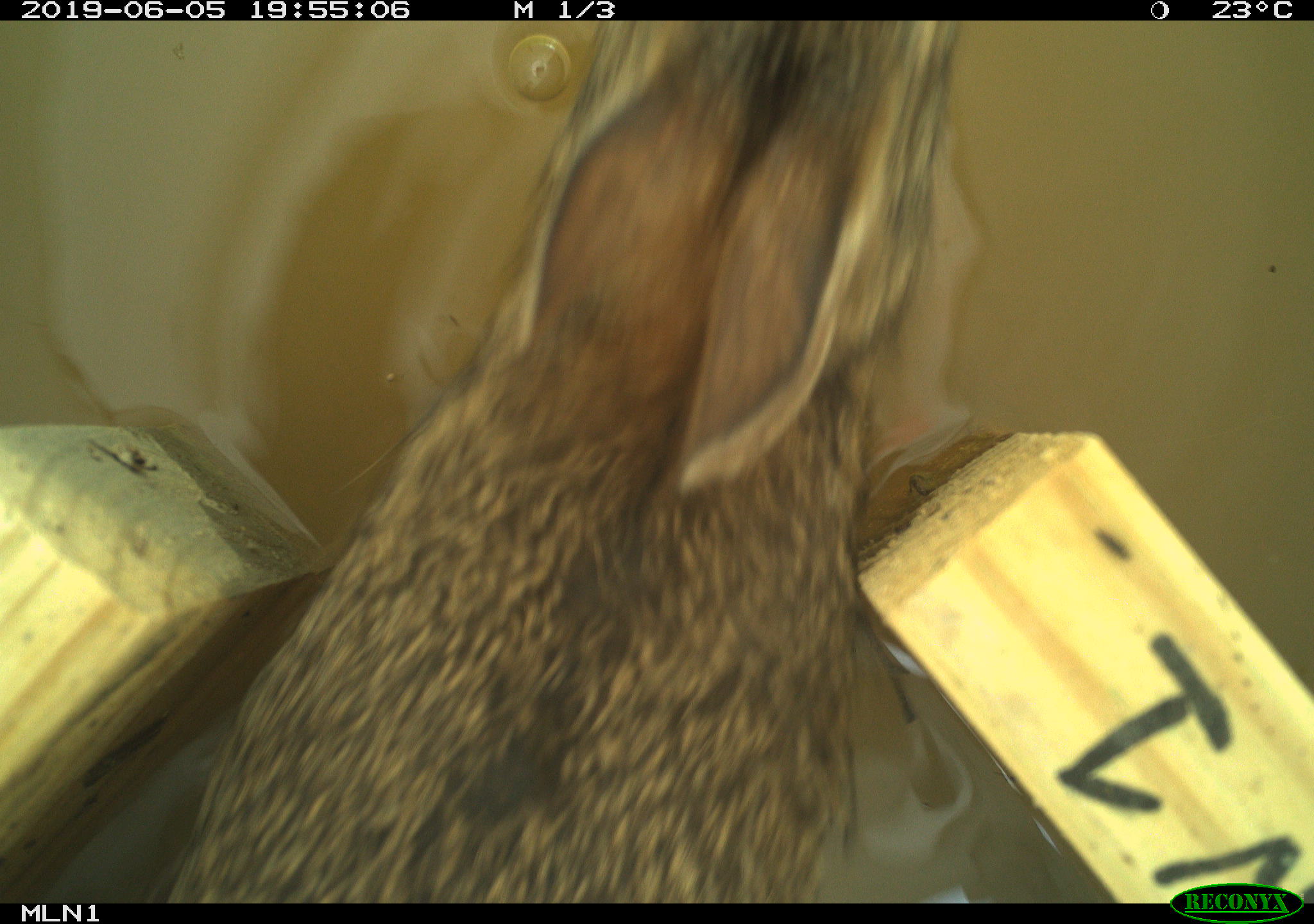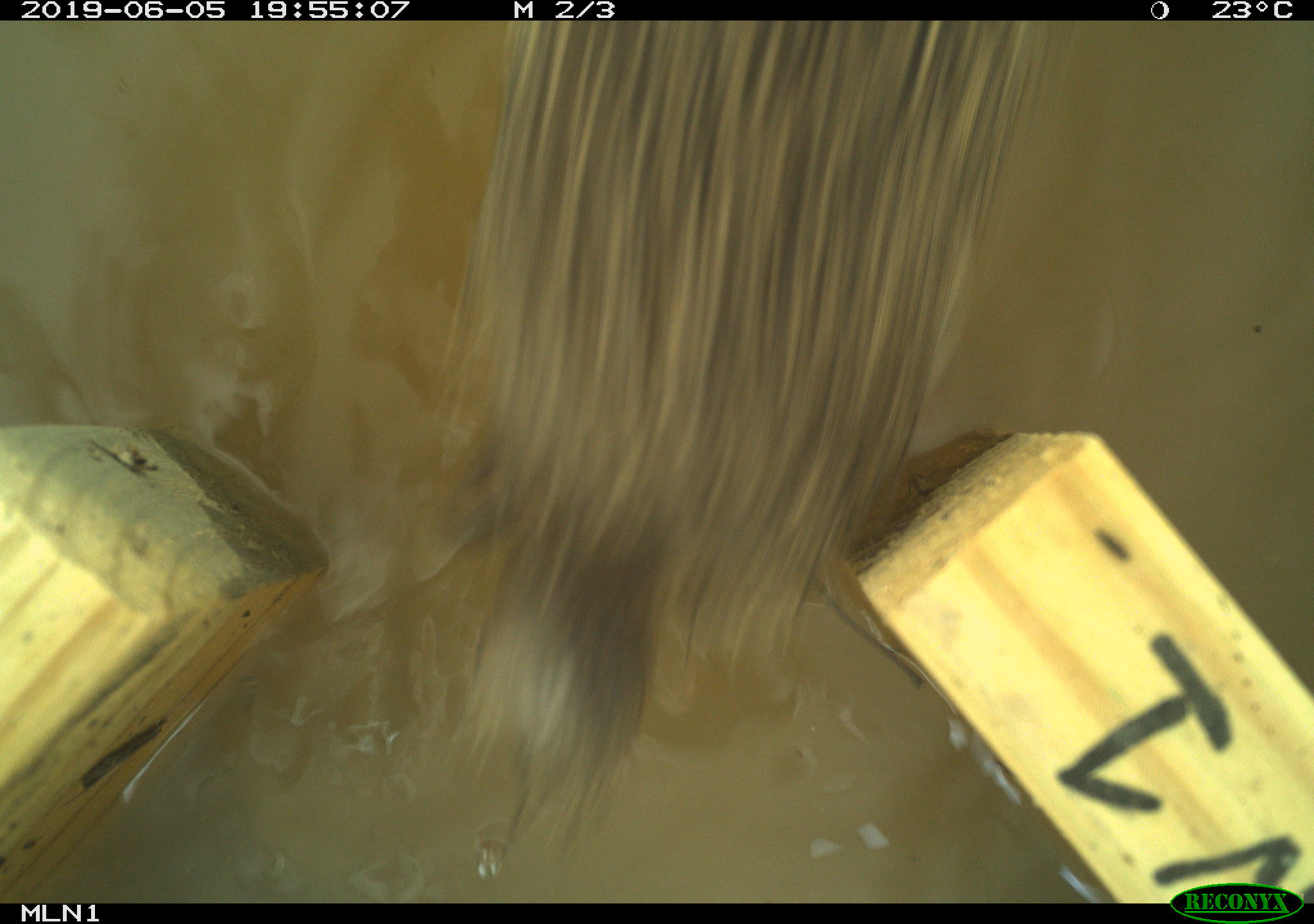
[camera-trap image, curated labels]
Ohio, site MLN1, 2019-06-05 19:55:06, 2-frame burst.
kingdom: Animalia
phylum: Chordata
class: Mammalia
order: Lagomorpha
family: Leporidae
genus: Sylvilagus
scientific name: Sylvilagus floridanus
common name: eastern cottontail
Eastern cottontail (Sylvilagus floridanus).